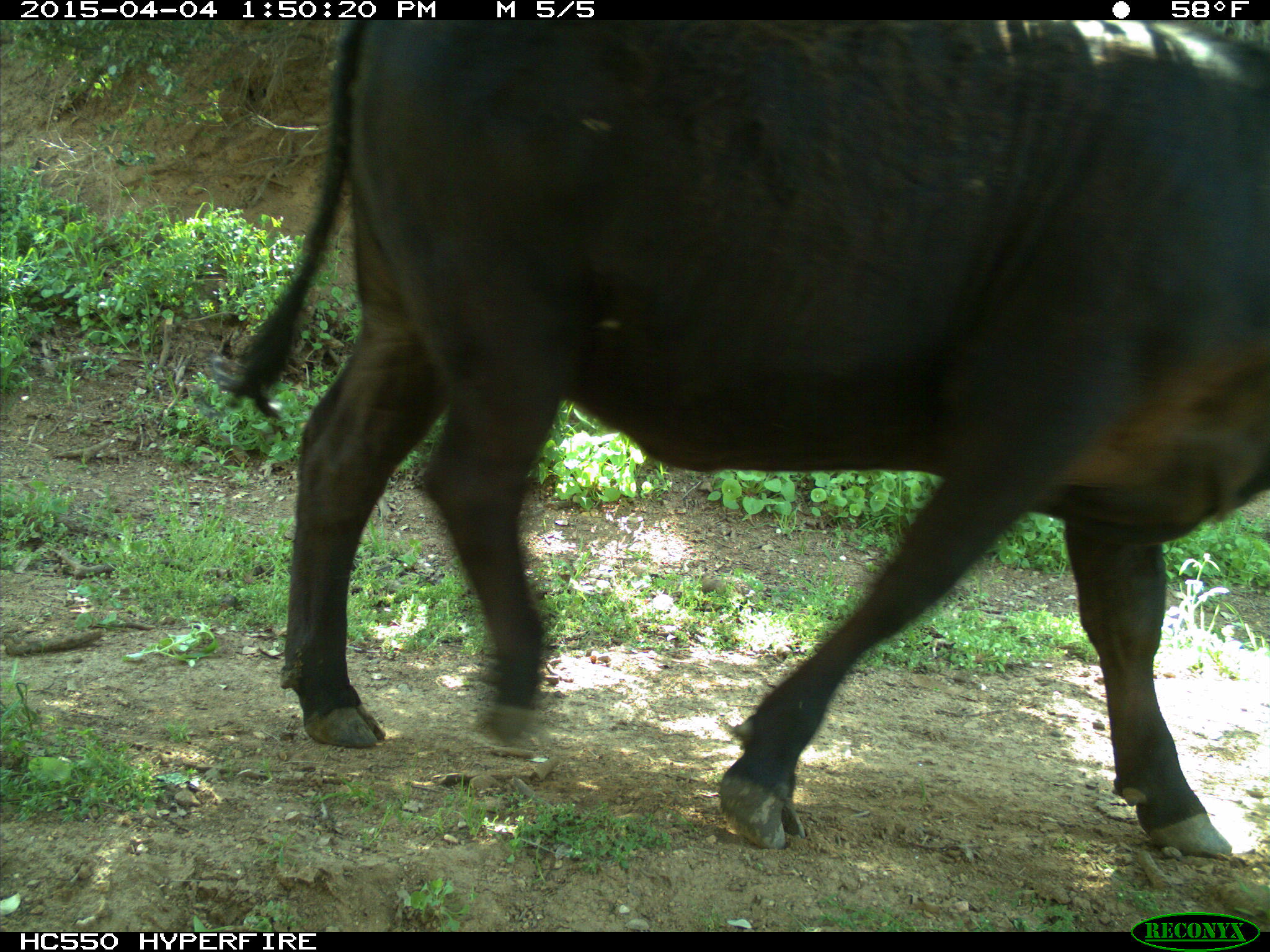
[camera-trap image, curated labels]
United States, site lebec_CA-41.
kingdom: Animalia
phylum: Chordata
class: Mammalia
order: Artiodactyla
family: Bovidae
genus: Bos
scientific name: Bos taurus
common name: domestic cow